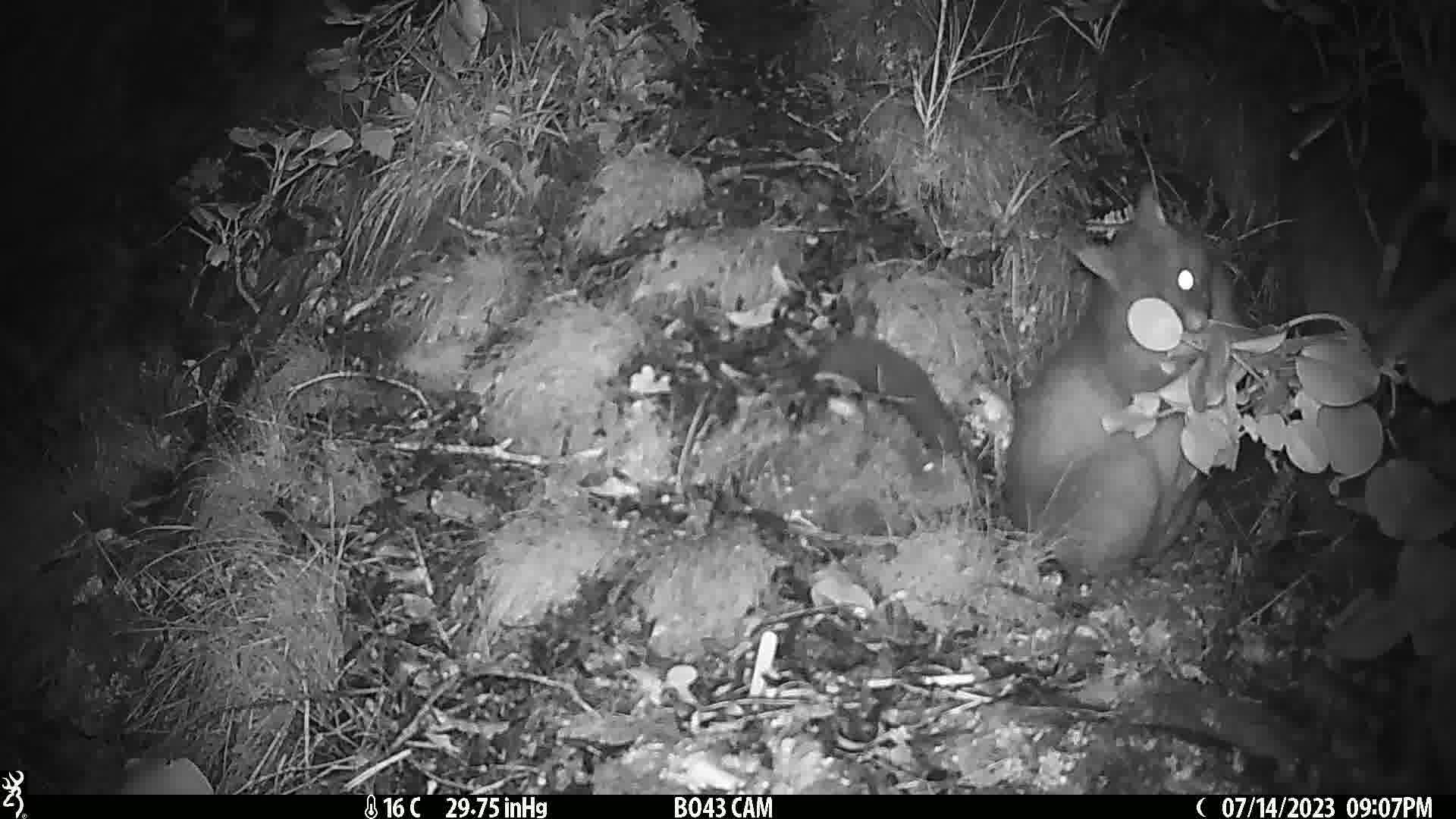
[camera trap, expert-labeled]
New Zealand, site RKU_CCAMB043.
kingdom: Animalia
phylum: Chordata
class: Mammalia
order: Diprotodontia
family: Phalangeridae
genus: Trichosurus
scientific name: Trichosurus vulpecula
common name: common brushtail possum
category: possum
Possum (common brushtail possum) (Trichosurus vulpecula).